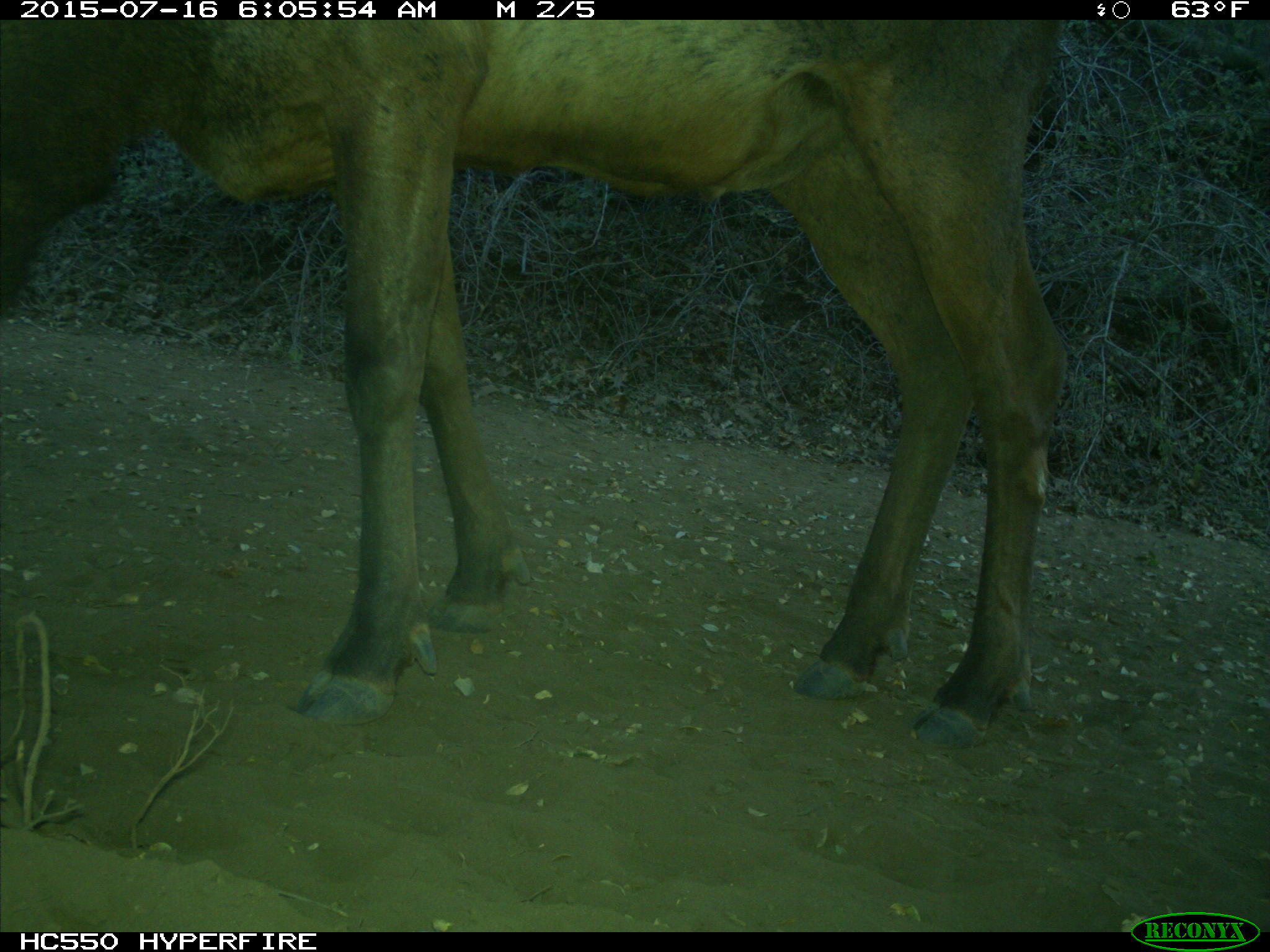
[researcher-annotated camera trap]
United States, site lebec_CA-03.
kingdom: Animalia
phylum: Chordata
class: Mammalia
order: Artiodactyla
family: Cervidae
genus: Cervus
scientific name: Cervus canadensis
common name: elk